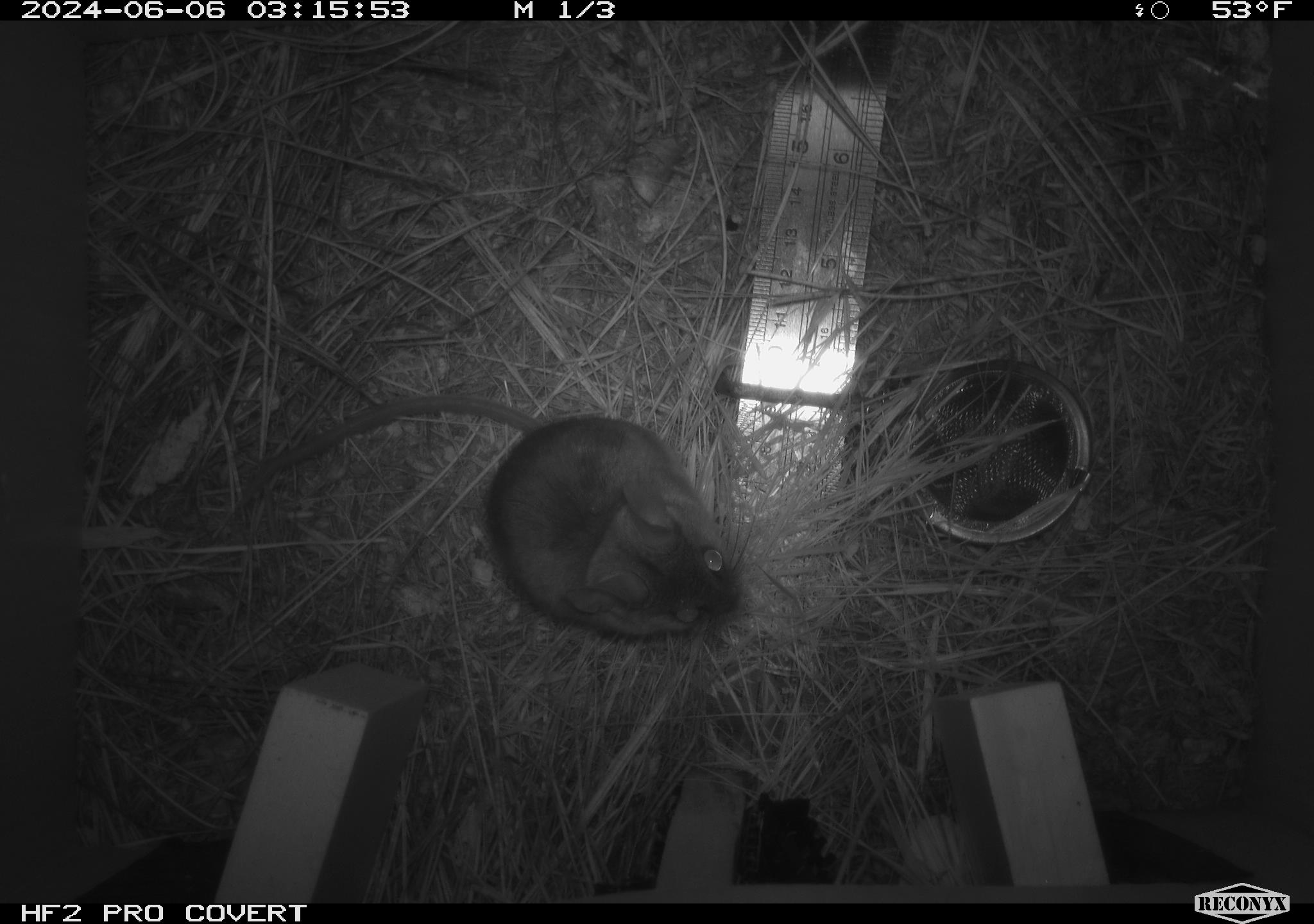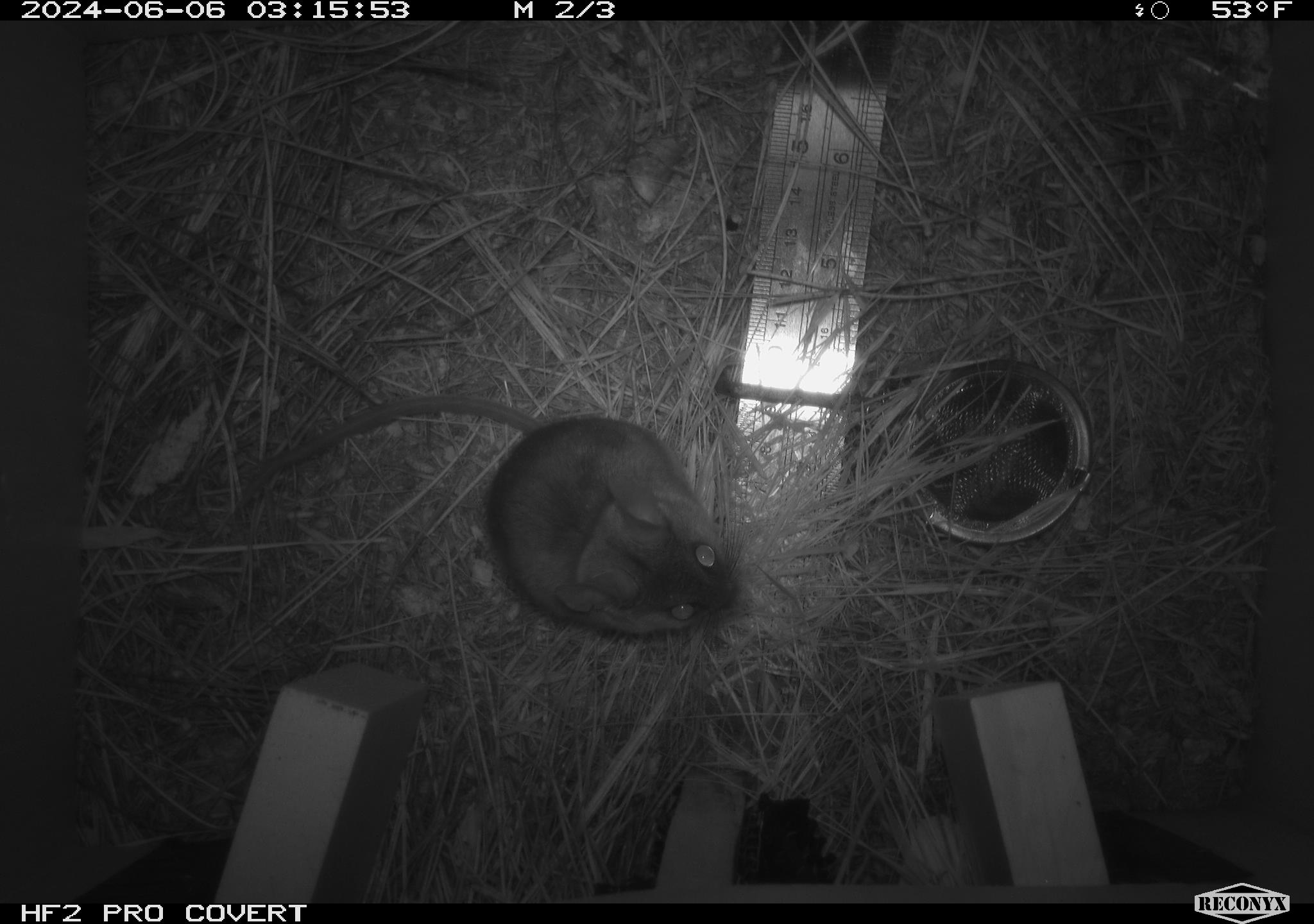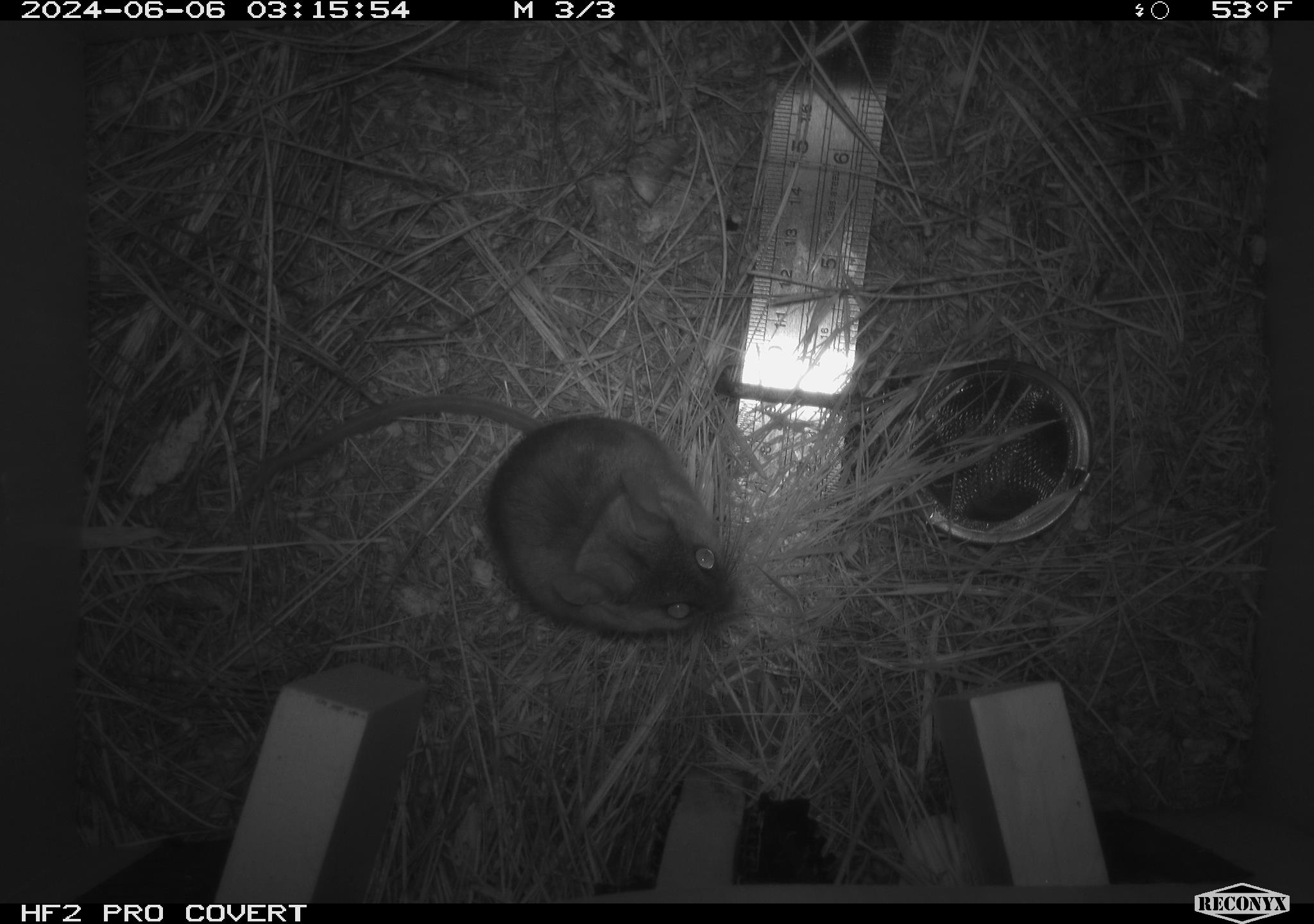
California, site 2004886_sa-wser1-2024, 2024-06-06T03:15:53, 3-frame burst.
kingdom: Animalia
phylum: Chordata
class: Mammalia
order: Rodentia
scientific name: Rodentia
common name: mouse species